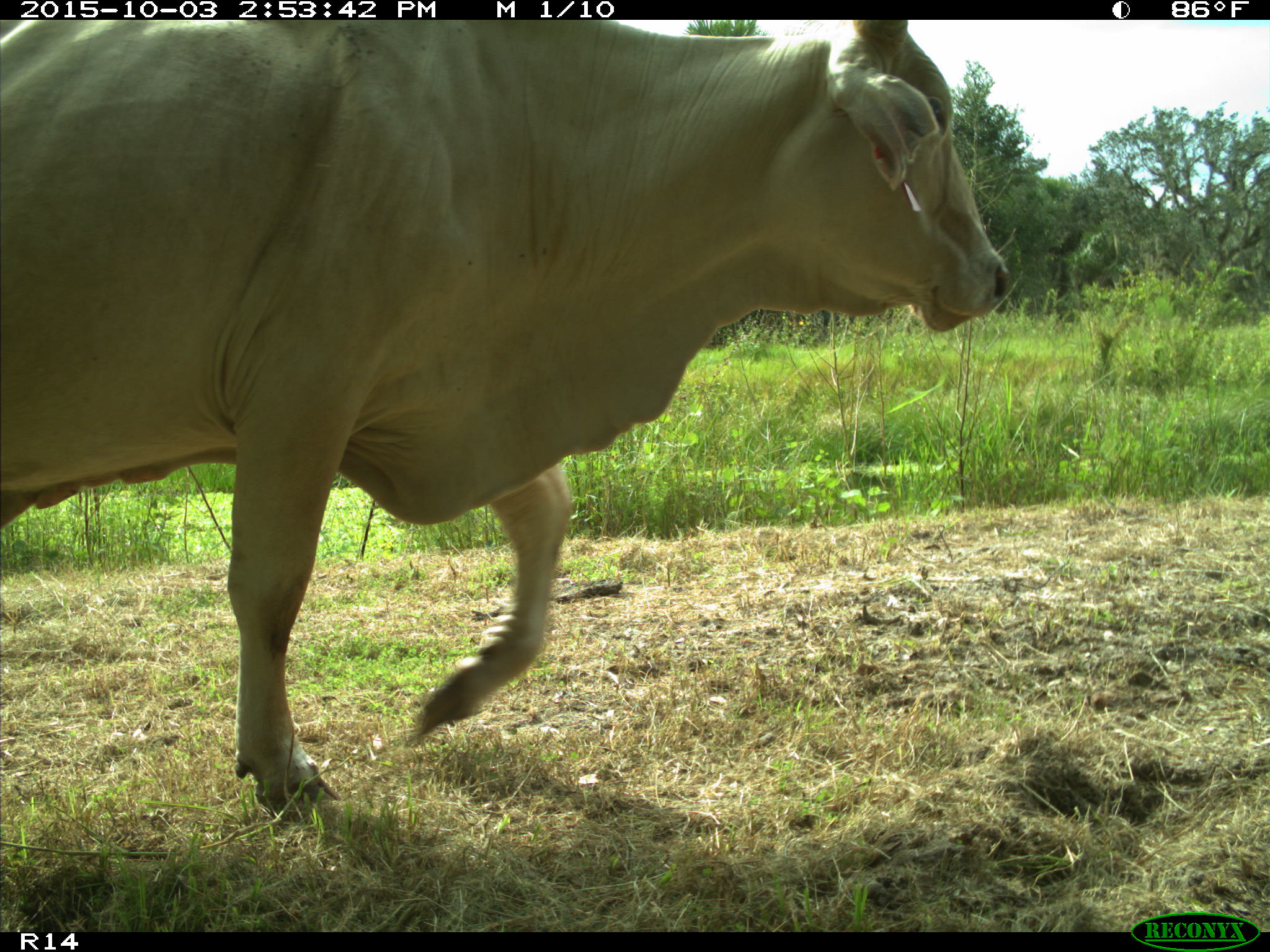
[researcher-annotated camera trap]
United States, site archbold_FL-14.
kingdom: Animalia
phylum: Chordata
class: Mammalia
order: Artiodactyla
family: Bovidae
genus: Bos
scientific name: Bos taurus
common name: domestic cow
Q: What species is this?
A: Bos taurus (domestic cow).